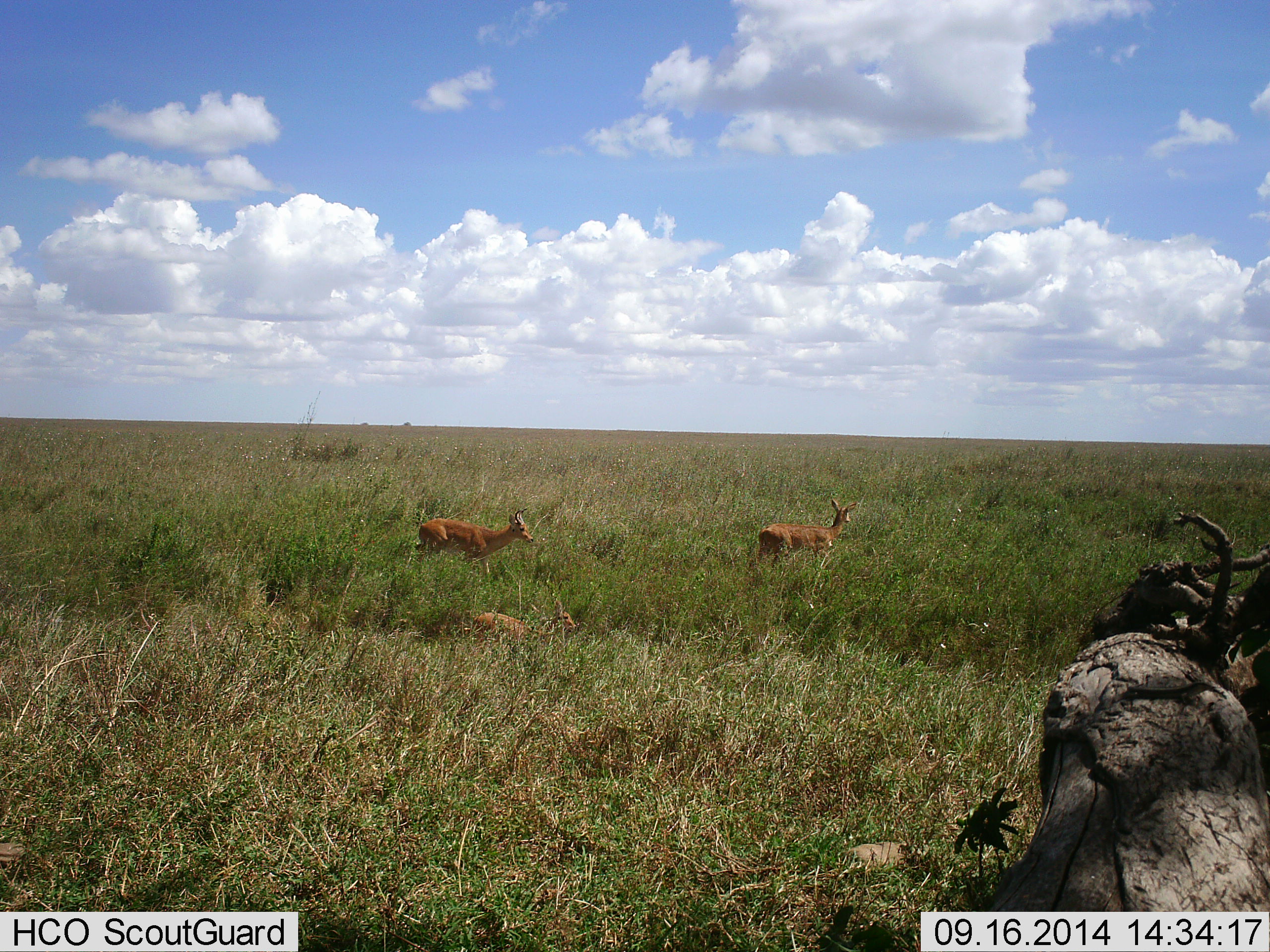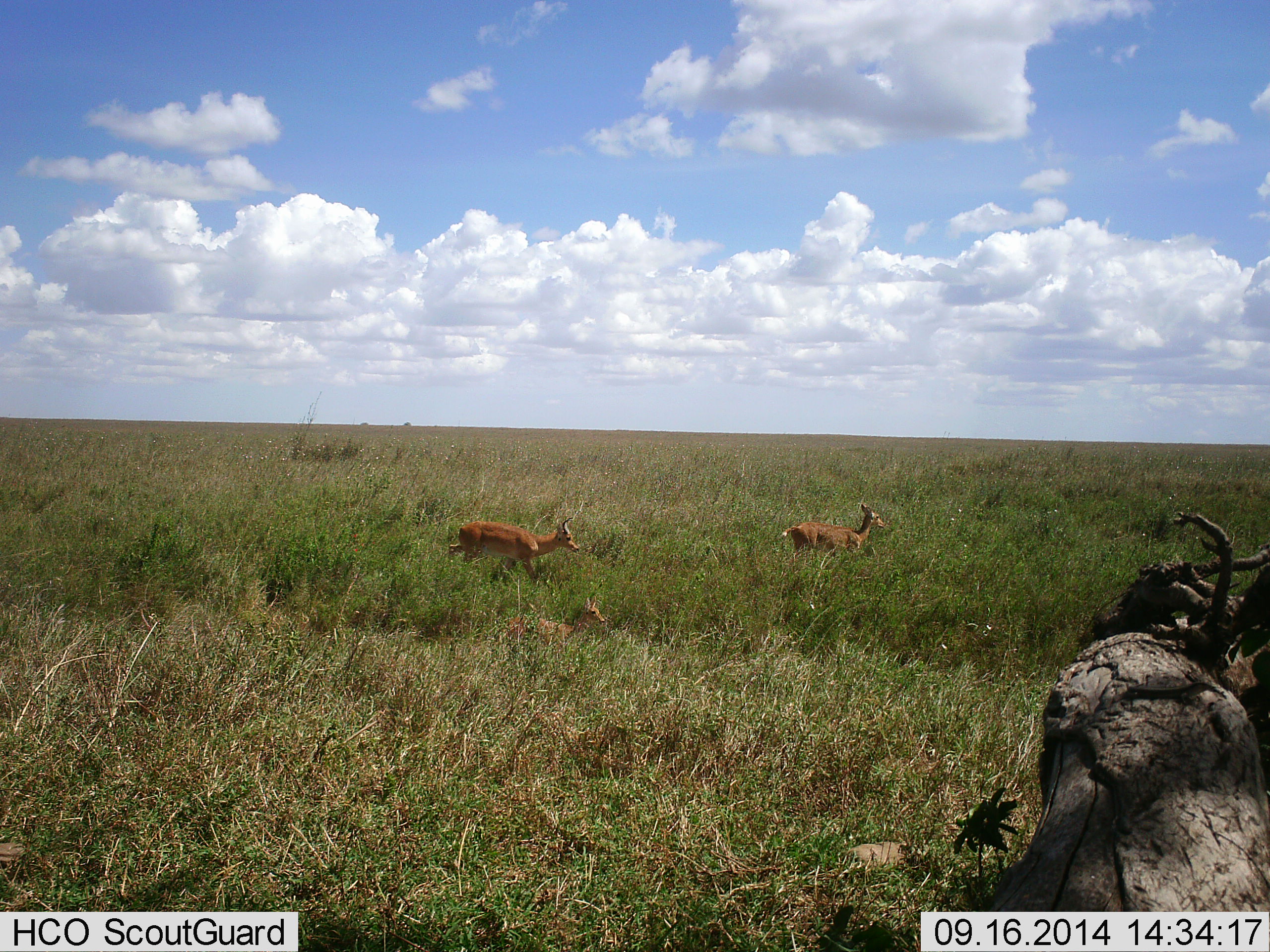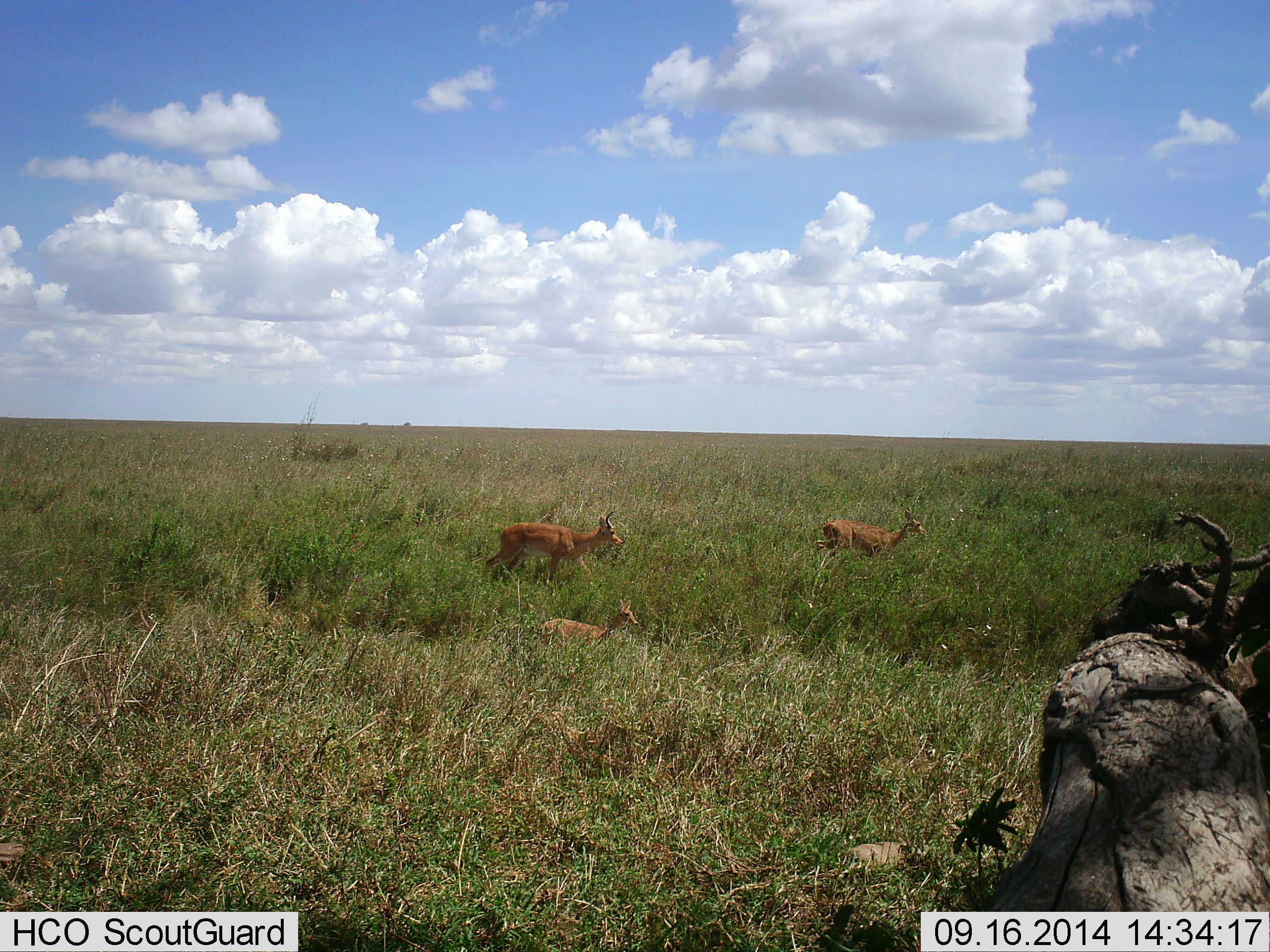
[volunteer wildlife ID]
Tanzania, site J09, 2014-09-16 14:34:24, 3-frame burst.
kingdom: Animalia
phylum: Chordata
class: Mammalia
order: Artiodactyla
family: Bovidae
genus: Redunca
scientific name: Redunca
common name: reedbuck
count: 3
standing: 10%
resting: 10%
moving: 100%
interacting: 0%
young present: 60%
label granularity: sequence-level